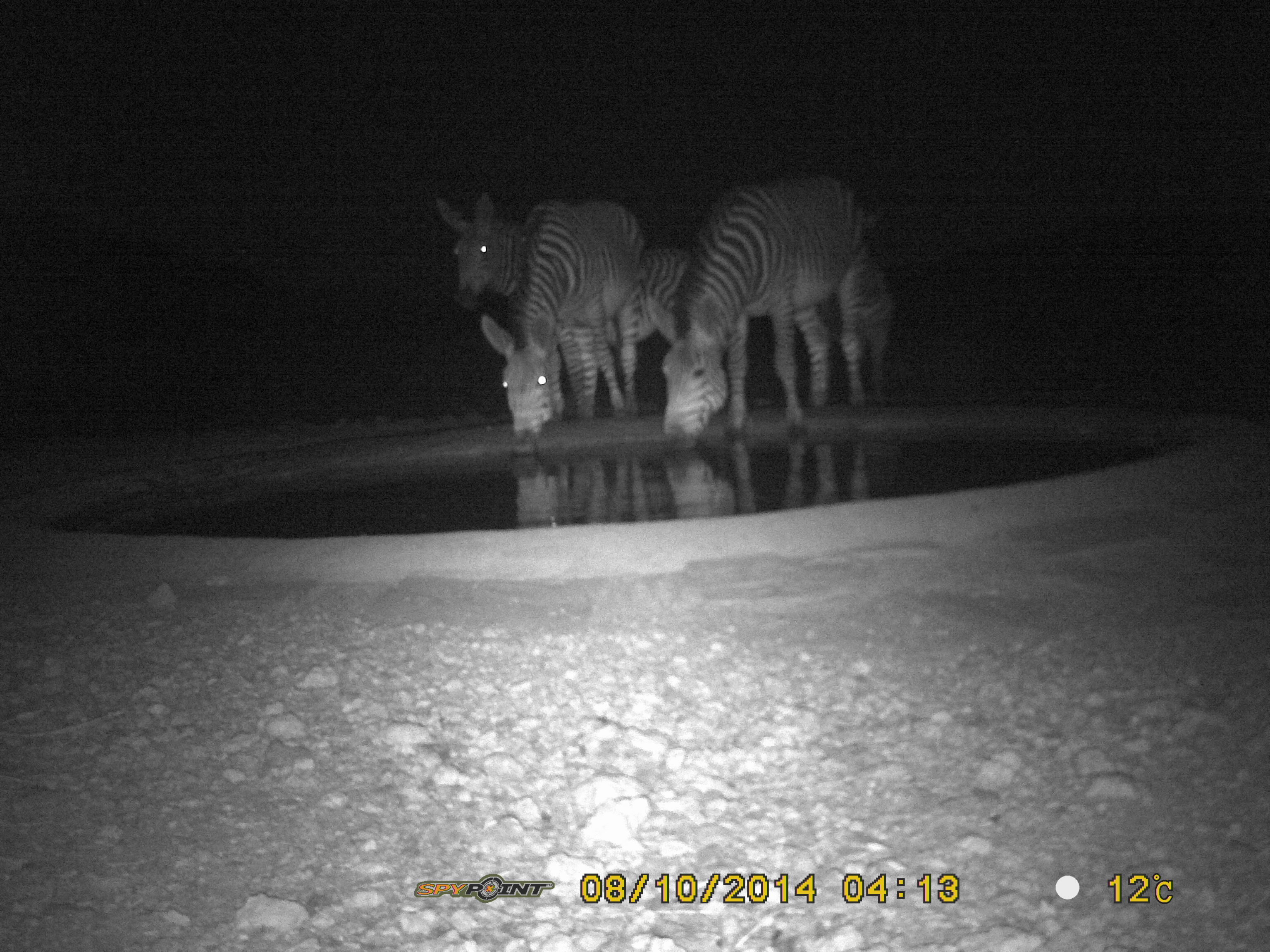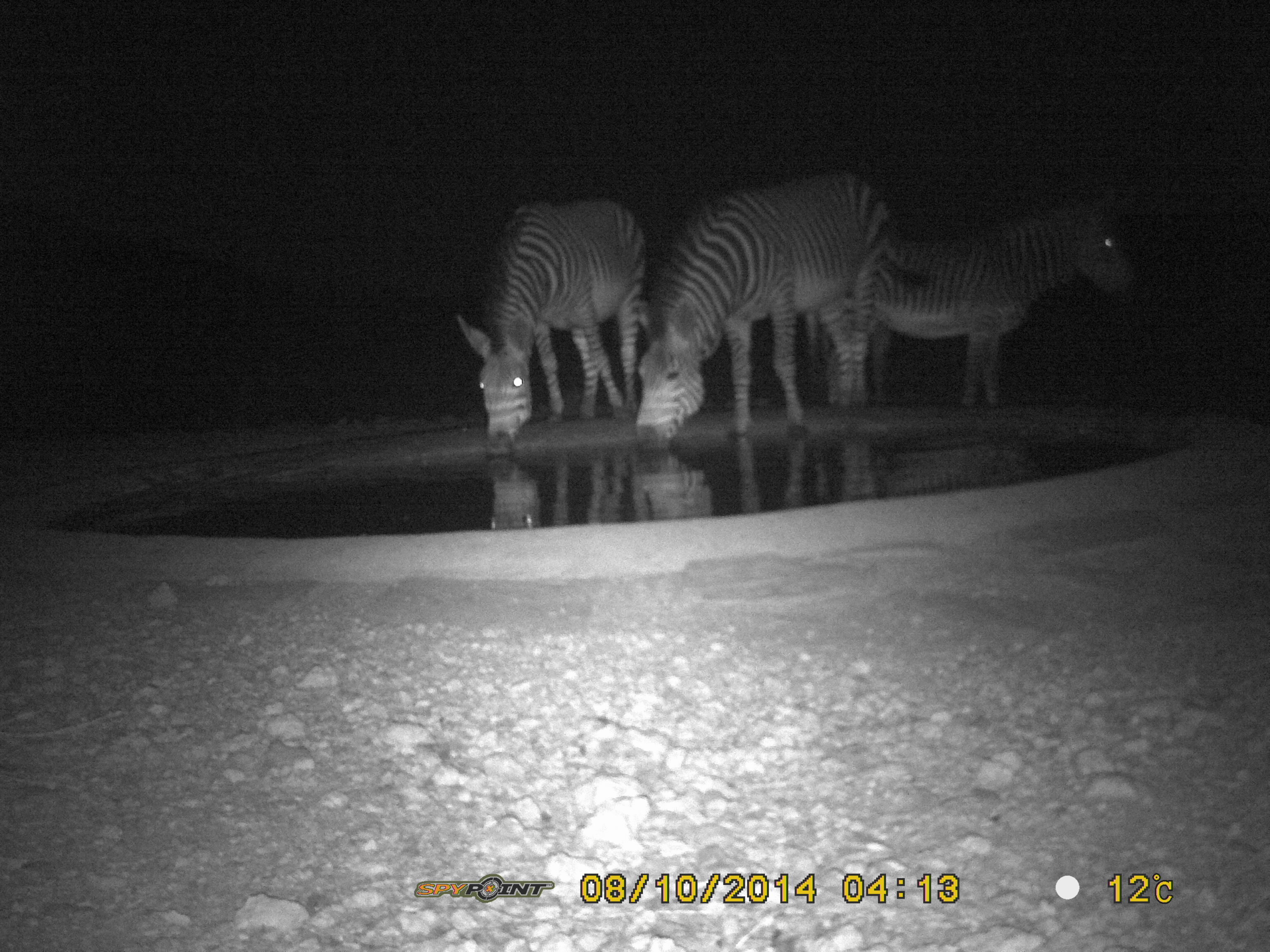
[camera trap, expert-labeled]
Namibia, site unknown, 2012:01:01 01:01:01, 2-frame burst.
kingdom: Animalia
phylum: Chordata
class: Mammalia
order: Perissodactyla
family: Equidae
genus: Equus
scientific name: Equus zebra hartmannae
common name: hartmann's mountain zebra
Equus zebra hartmannae (hartmann's mountain zebra).